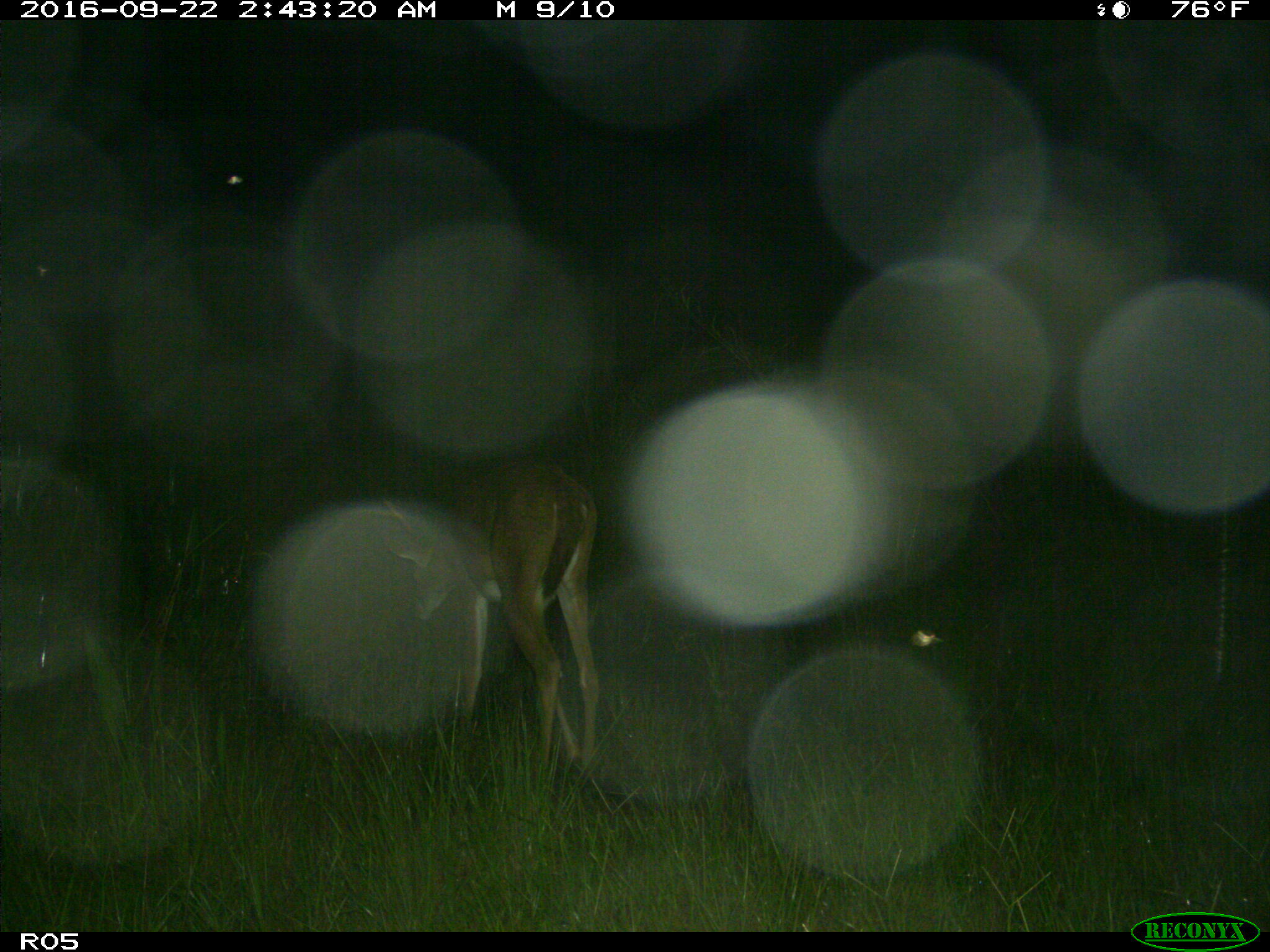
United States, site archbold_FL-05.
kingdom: Animalia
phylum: Chordata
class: Mammalia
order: Artiodactyla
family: Cervidae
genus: Odocoileus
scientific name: Odocoileus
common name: deer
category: unidentified deer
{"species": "unidentified deer (deer) (Odocoileus)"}